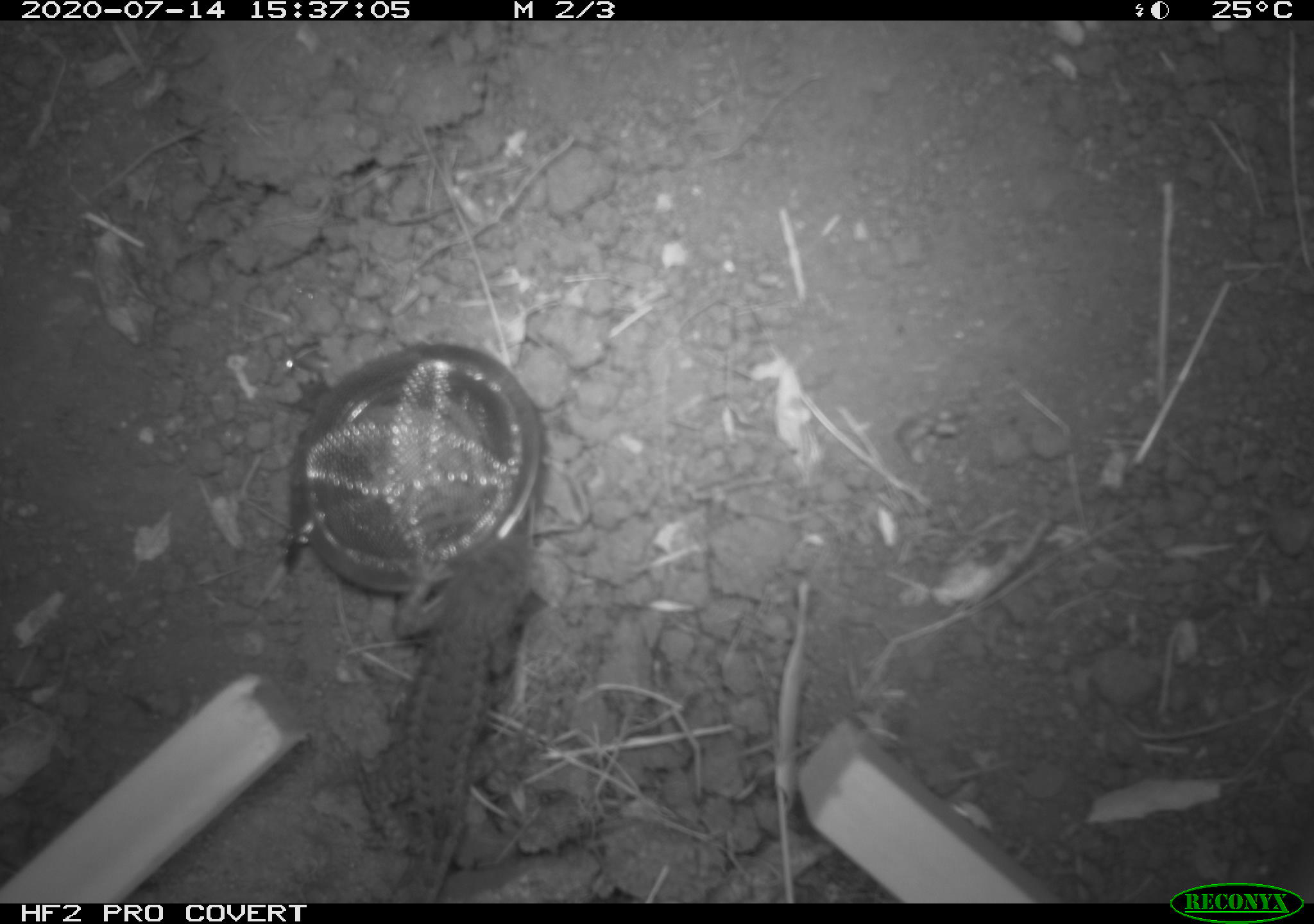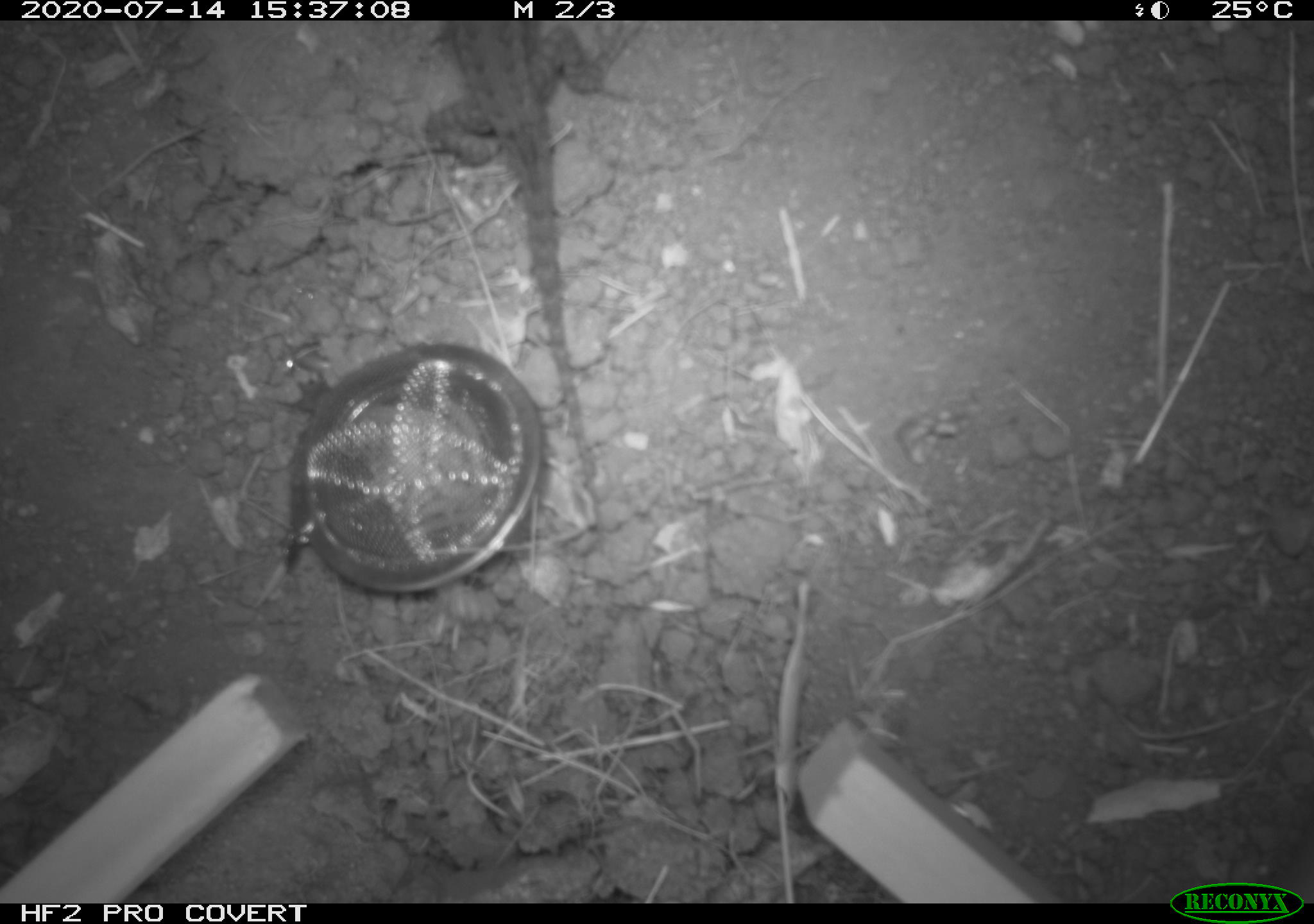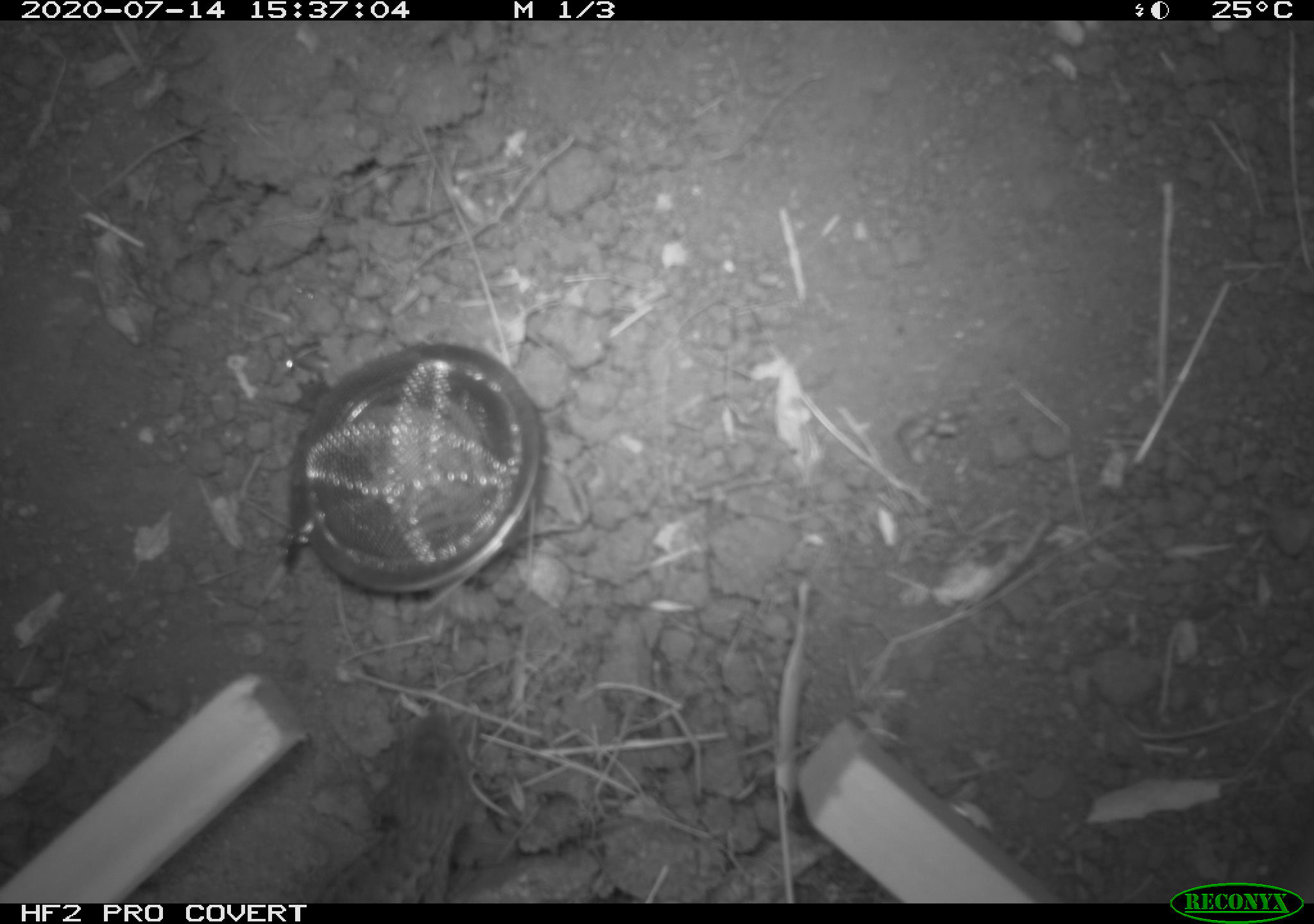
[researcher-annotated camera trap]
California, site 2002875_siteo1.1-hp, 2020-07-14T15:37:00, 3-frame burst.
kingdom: Animalia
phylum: Chordata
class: Reptilia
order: Squamata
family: Phrynosomatidae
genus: Sceloporus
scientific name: Sceloporus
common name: spiny lizards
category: sceloporus species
Sceloporus species (spiny lizards) (Sceloporus).